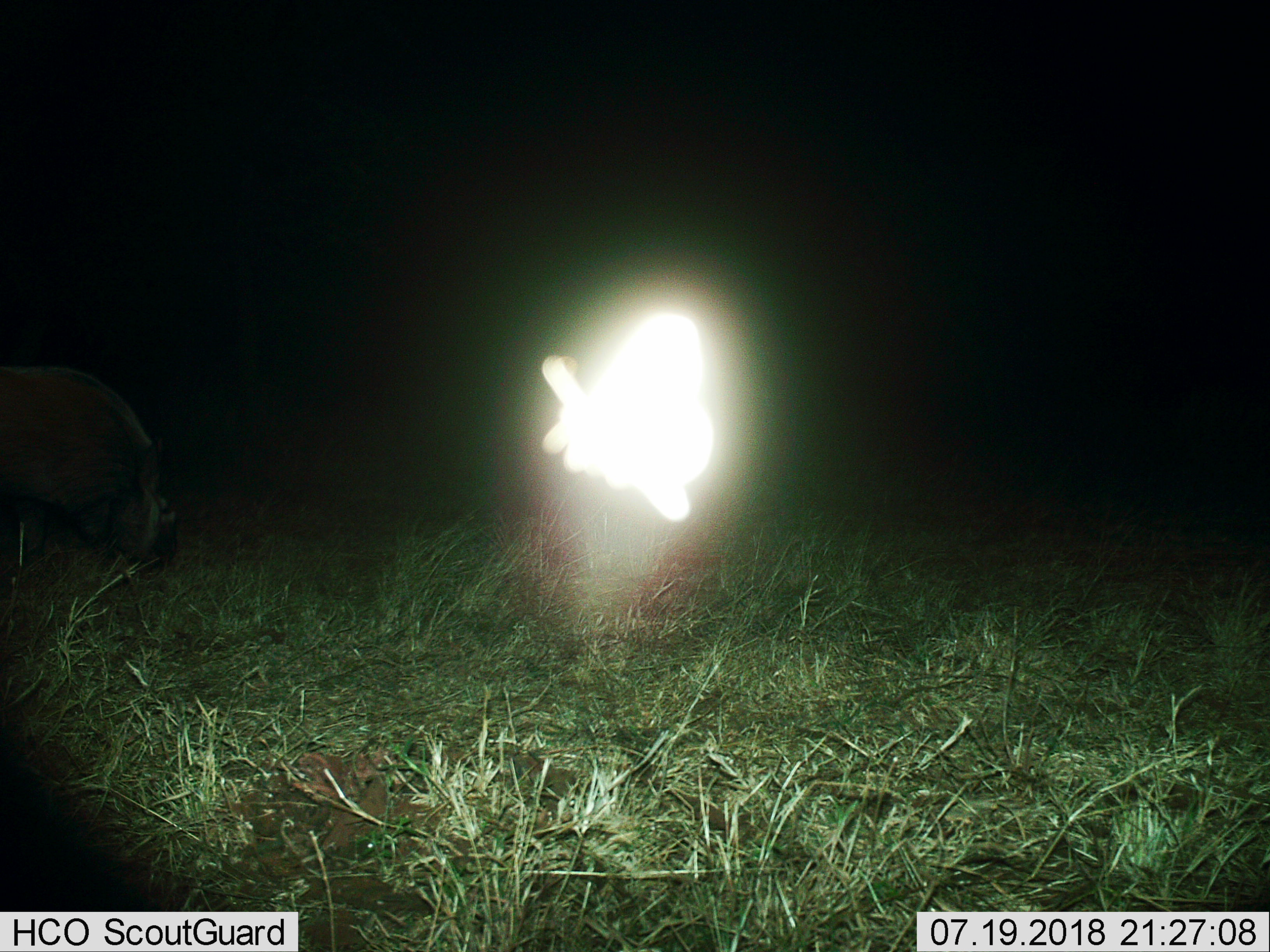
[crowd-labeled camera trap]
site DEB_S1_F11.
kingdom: Animalia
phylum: Chordata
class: Mammalia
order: Artiodactyla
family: Suidae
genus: Potamochoerus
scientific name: Potamochoerus larvatus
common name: bushpig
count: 1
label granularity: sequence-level